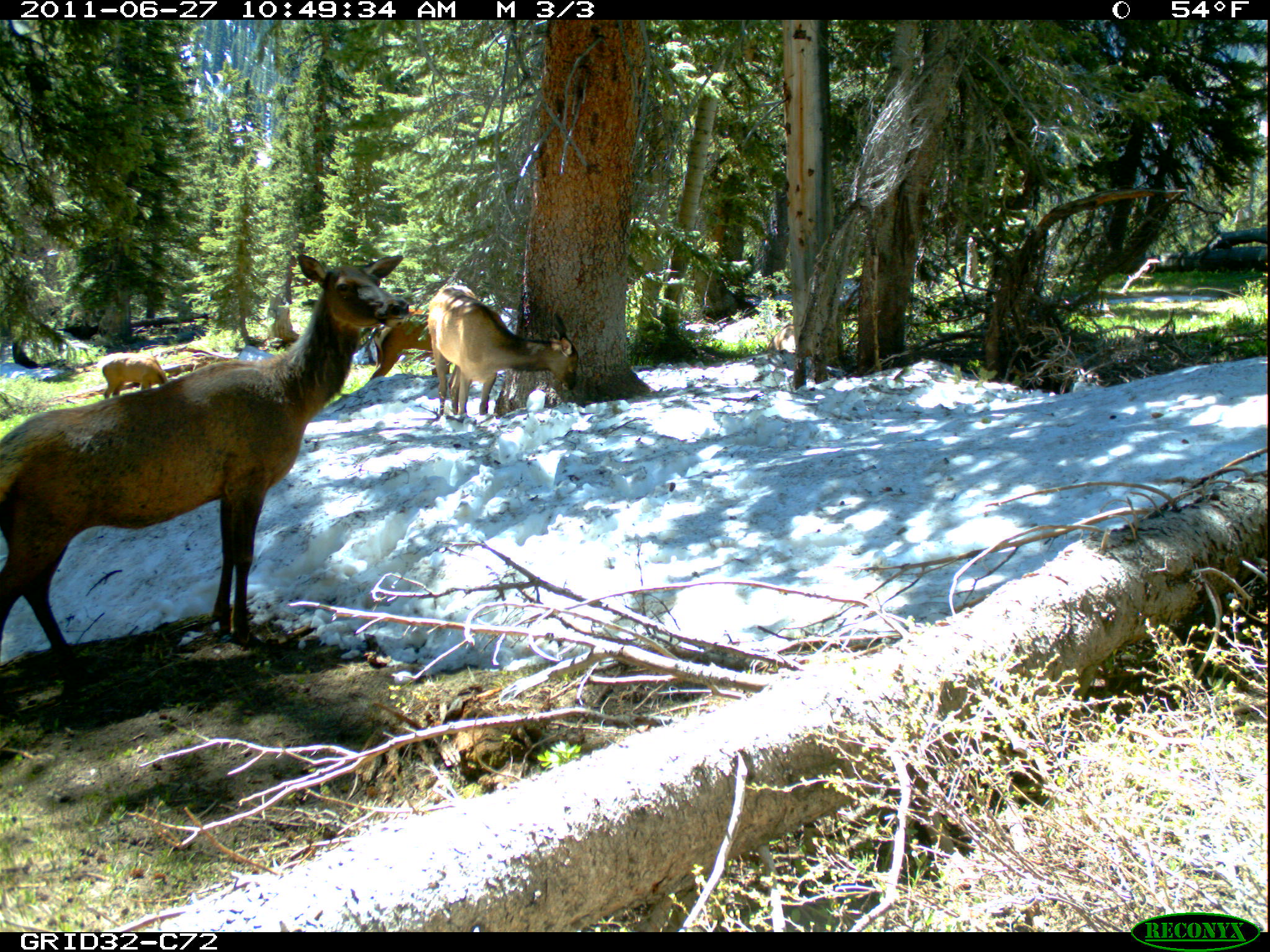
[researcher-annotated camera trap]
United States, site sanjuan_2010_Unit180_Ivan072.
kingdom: Animalia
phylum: Chordata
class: Mammalia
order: Artiodactyla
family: Cervidae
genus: Cervus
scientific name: Cervus elaphus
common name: red deer